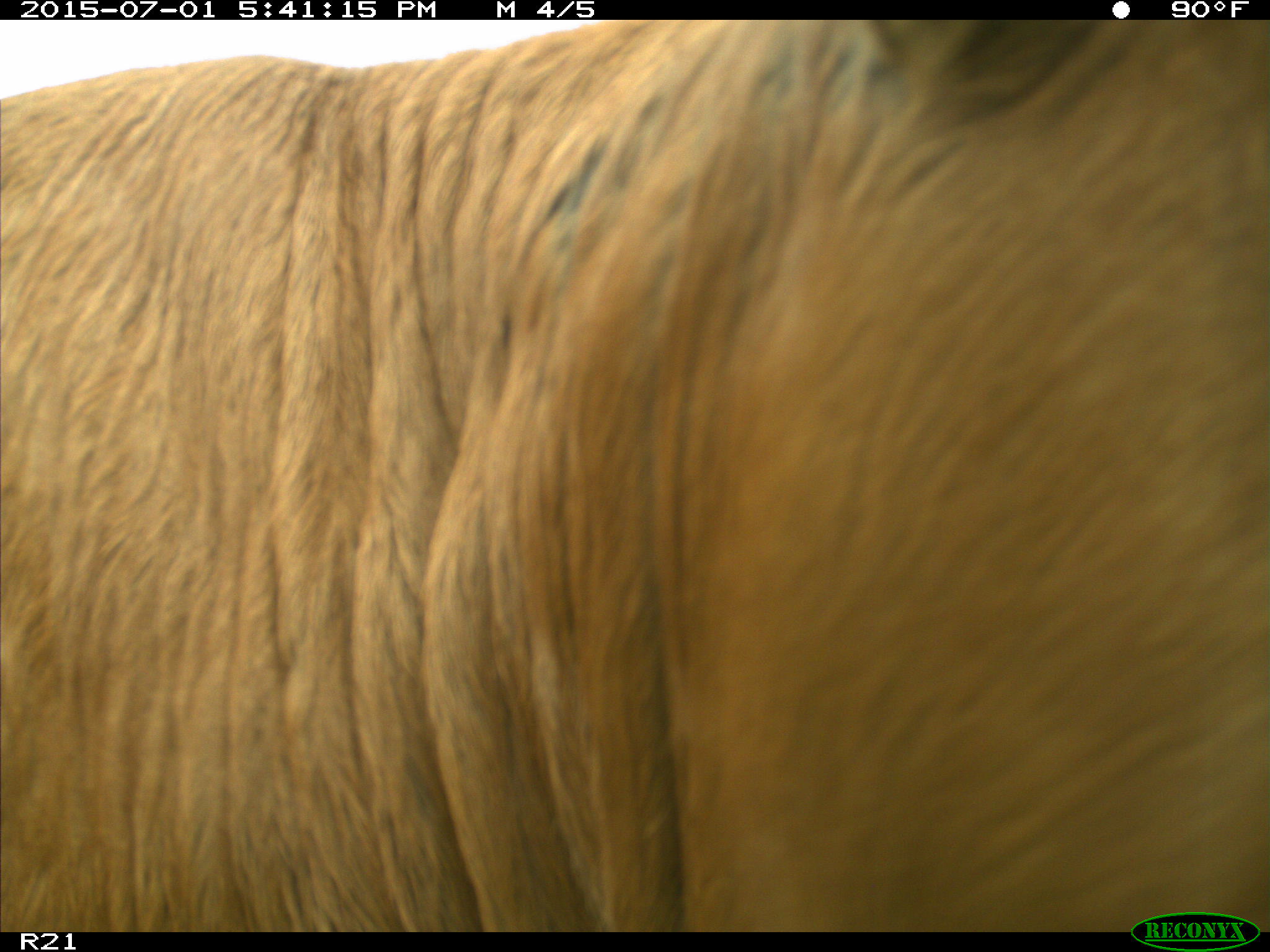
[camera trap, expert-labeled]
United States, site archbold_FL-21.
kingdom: Animalia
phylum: Chordata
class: Mammalia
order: Artiodactyla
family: Bovidae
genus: Bos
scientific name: Bos taurus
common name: domestic cow